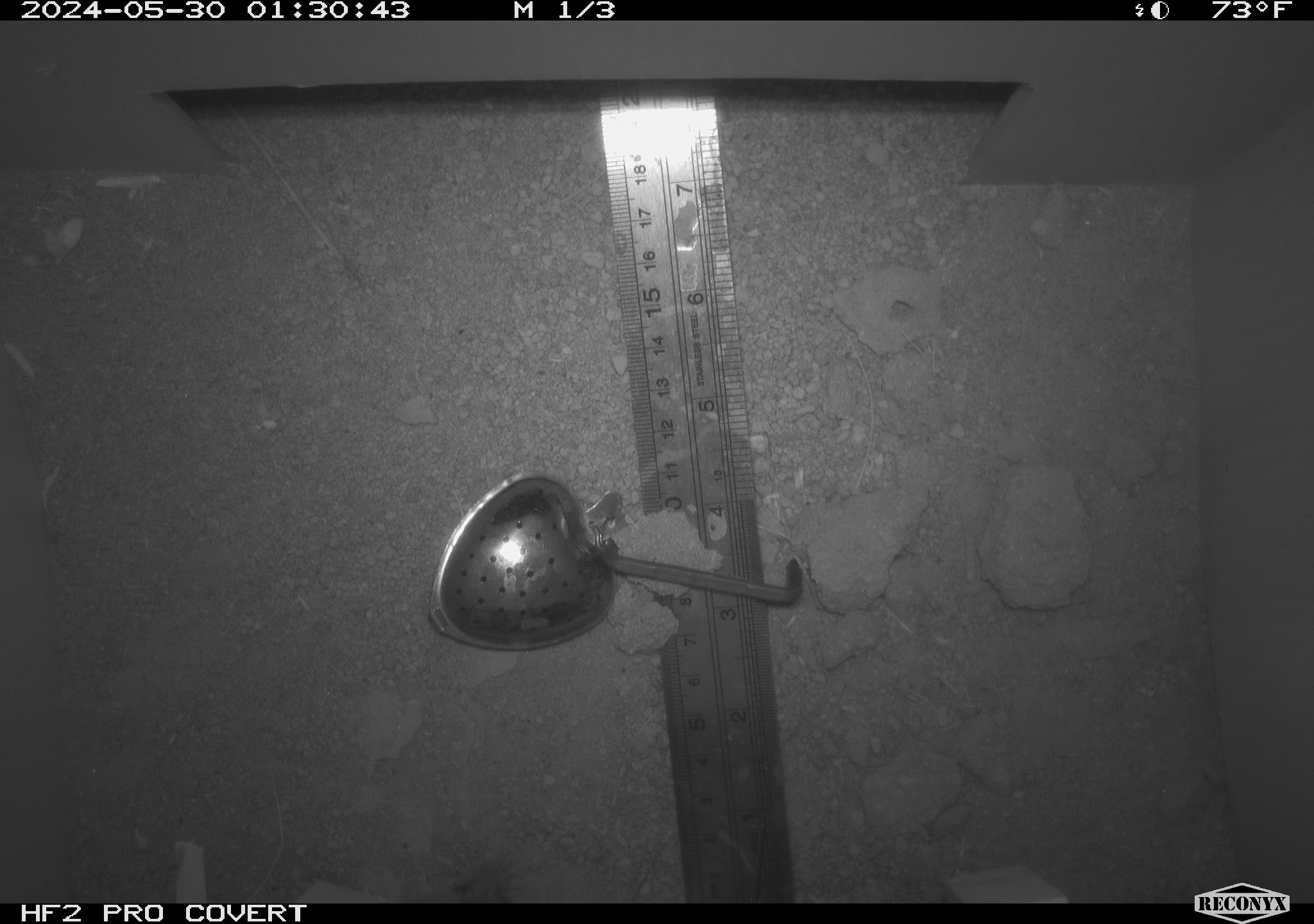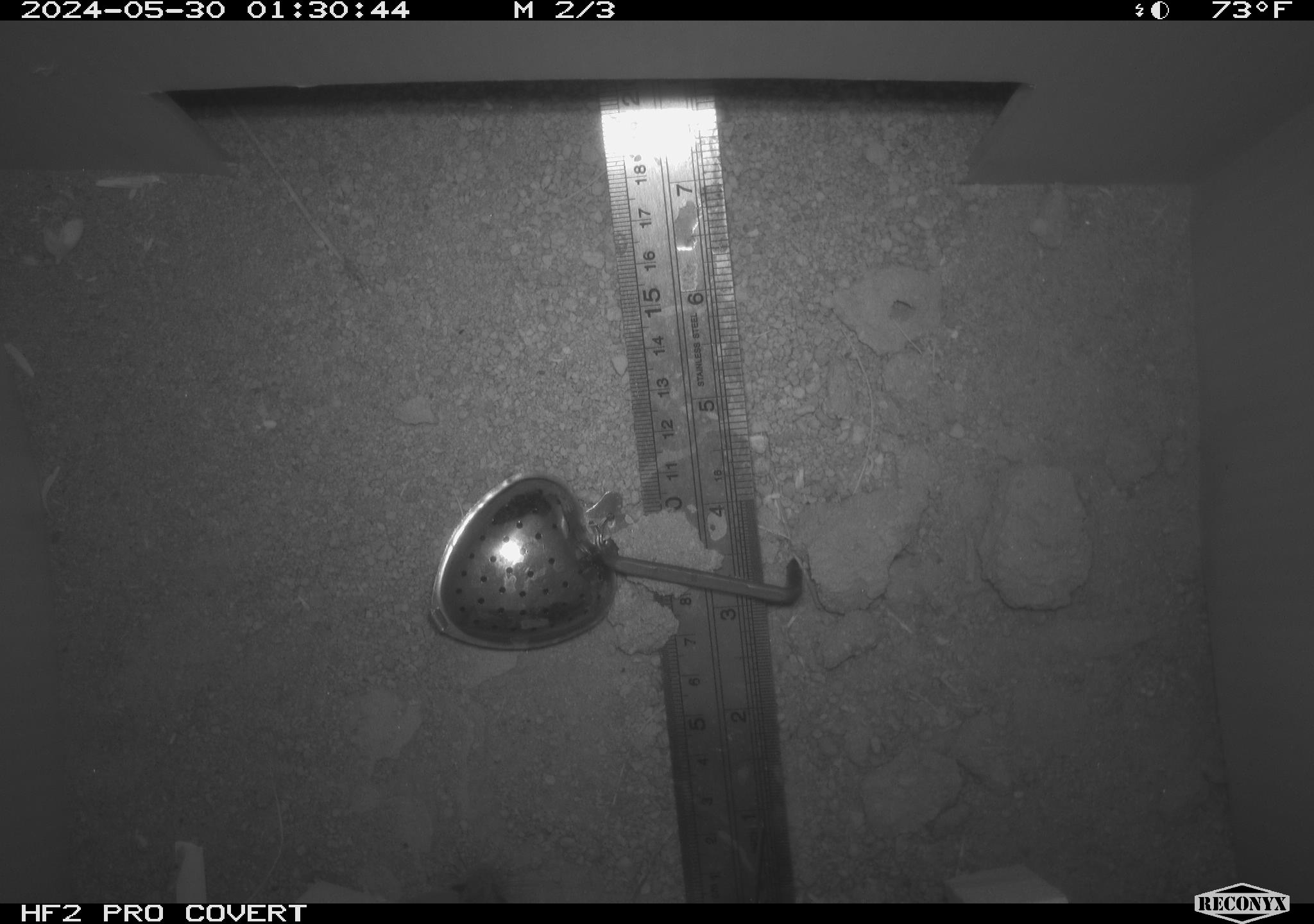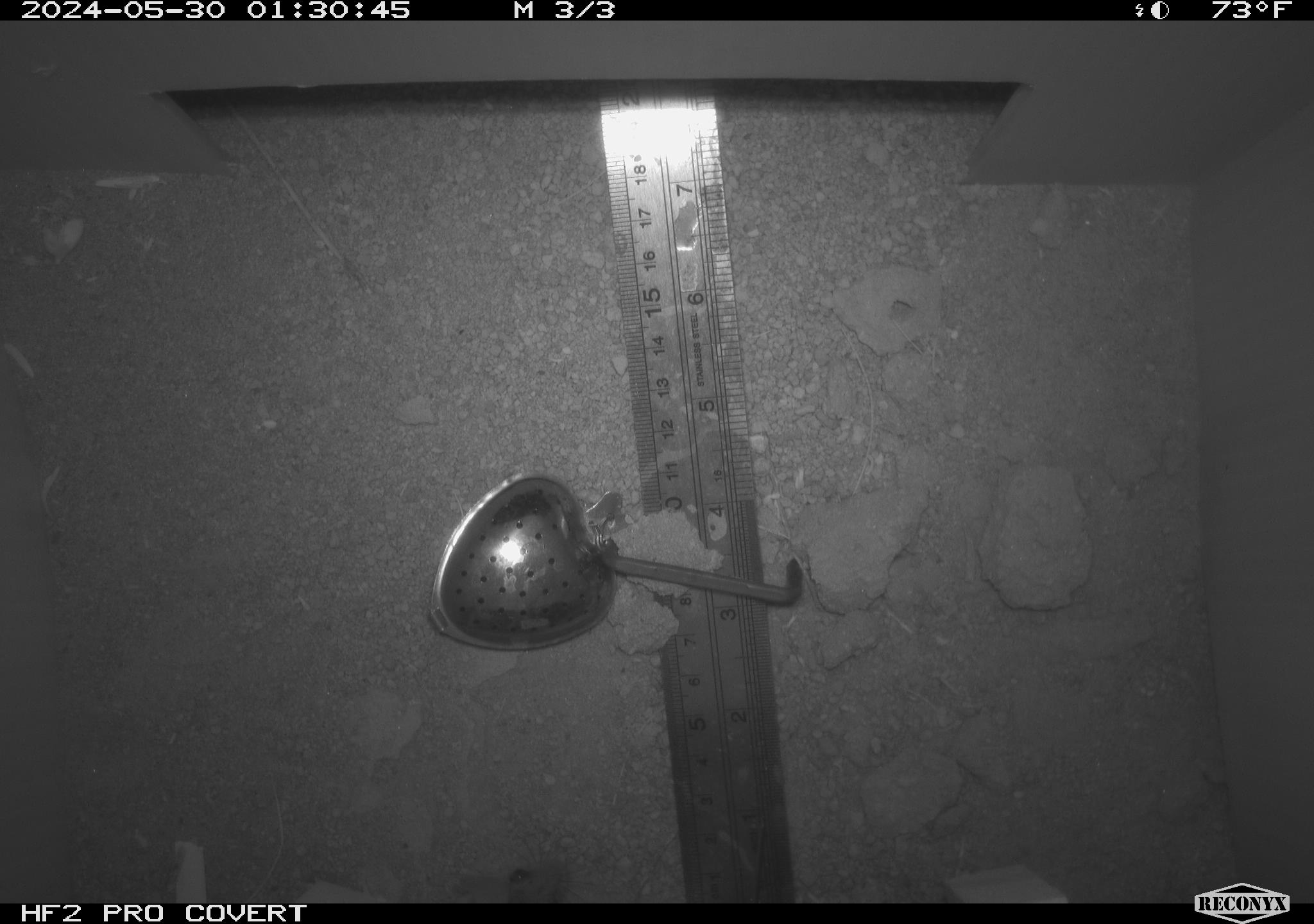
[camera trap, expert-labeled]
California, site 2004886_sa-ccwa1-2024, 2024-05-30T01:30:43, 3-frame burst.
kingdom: Animalia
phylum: Chordata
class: Mammalia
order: Rodentia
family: Heteromyidae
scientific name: Heteromyidae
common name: kangaroo rats and pocket mice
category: heteromyidae family